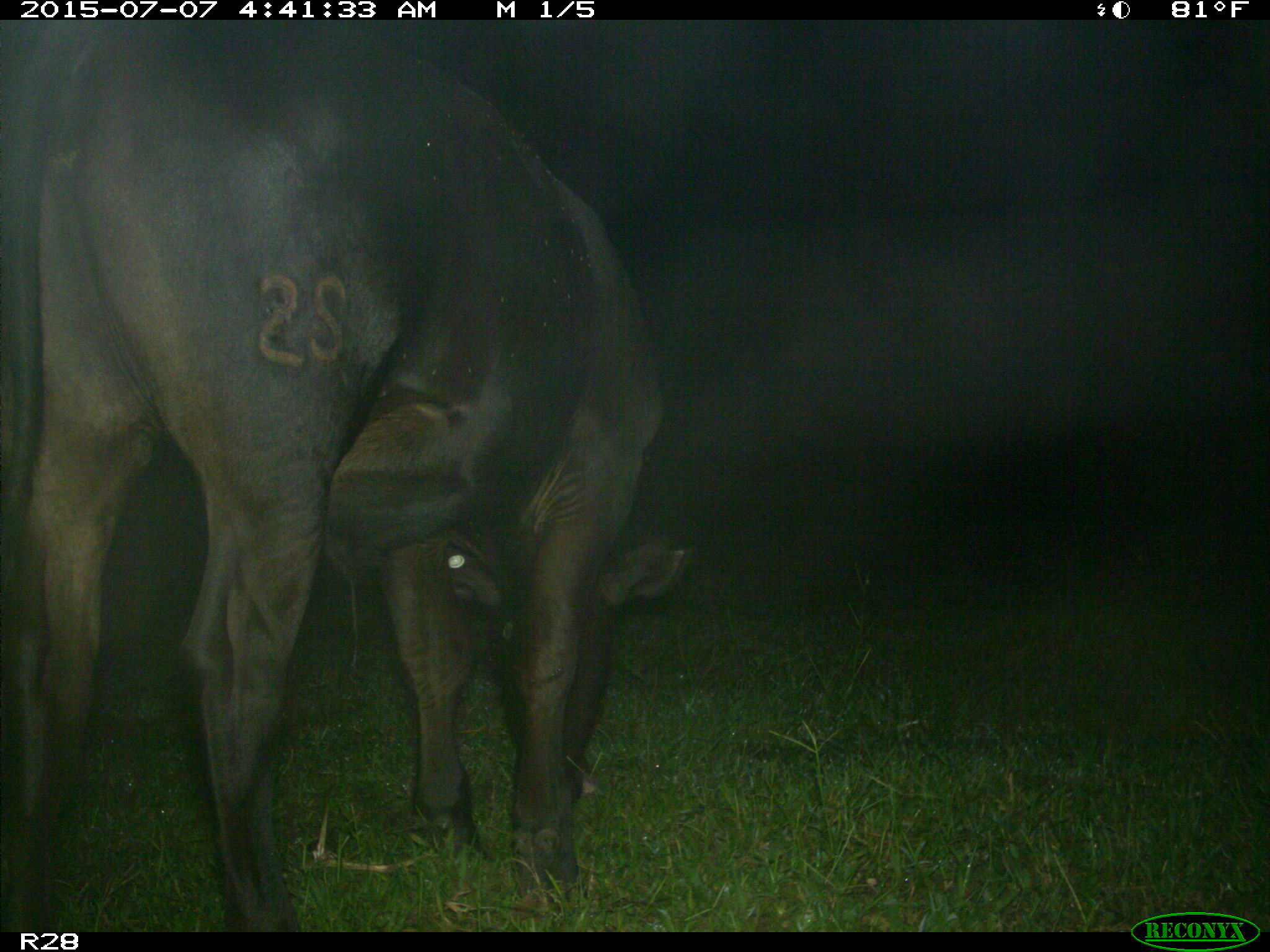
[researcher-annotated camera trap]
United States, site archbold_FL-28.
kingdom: Animalia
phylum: Chordata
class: Mammalia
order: Artiodactyla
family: Bovidae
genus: Bos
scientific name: Bos taurus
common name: domestic cow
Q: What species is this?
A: Bos taurus (domestic cow).